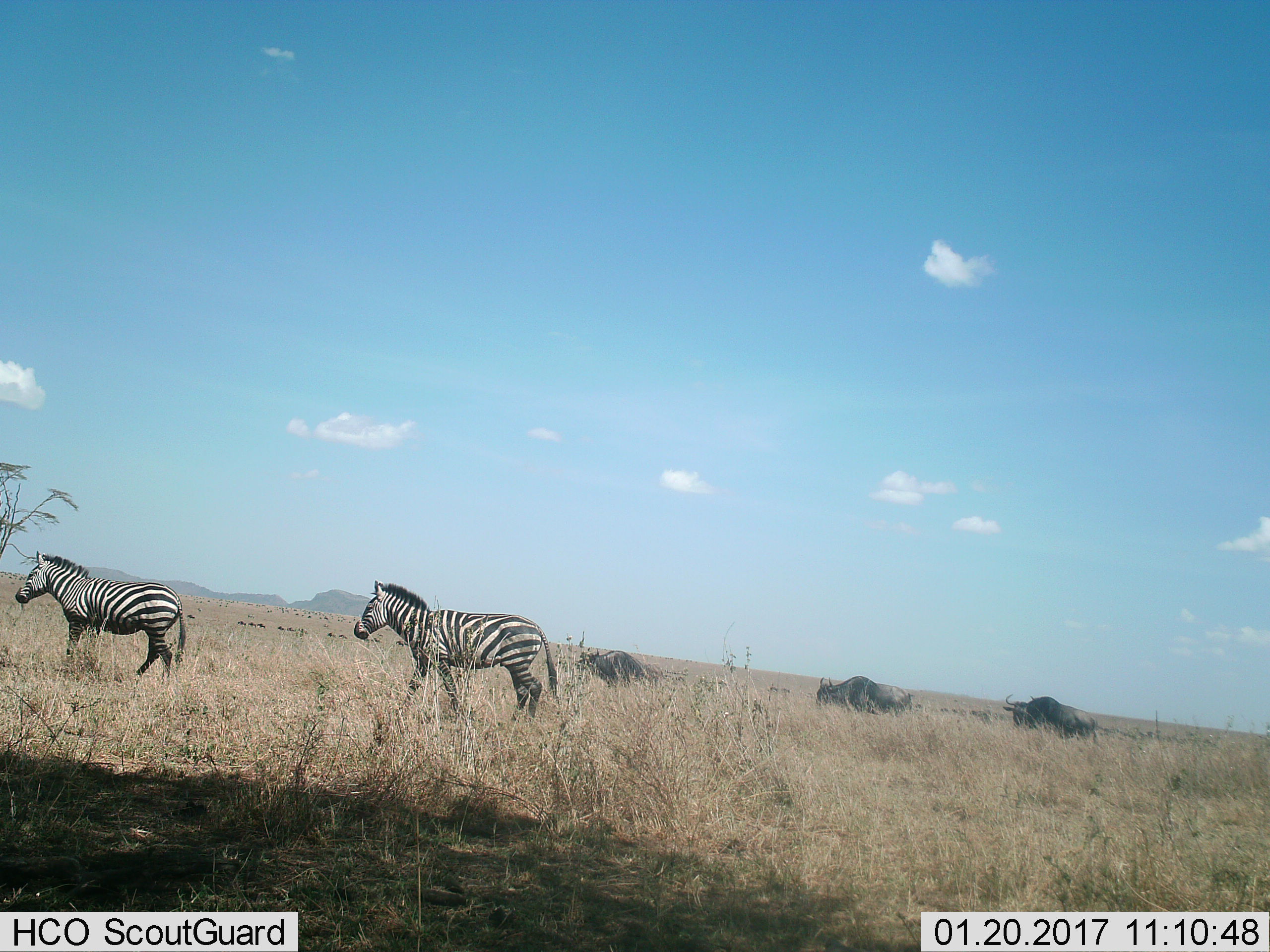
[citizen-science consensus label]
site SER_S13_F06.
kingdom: Animalia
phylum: Chordata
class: Mammalia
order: Perissodactyla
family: Equidae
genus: Equus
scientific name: Equus quagga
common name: plains zebra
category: zebraplains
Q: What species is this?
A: Zebraplains (plains zebra) (Equus quagga).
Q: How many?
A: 2.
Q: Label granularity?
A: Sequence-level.